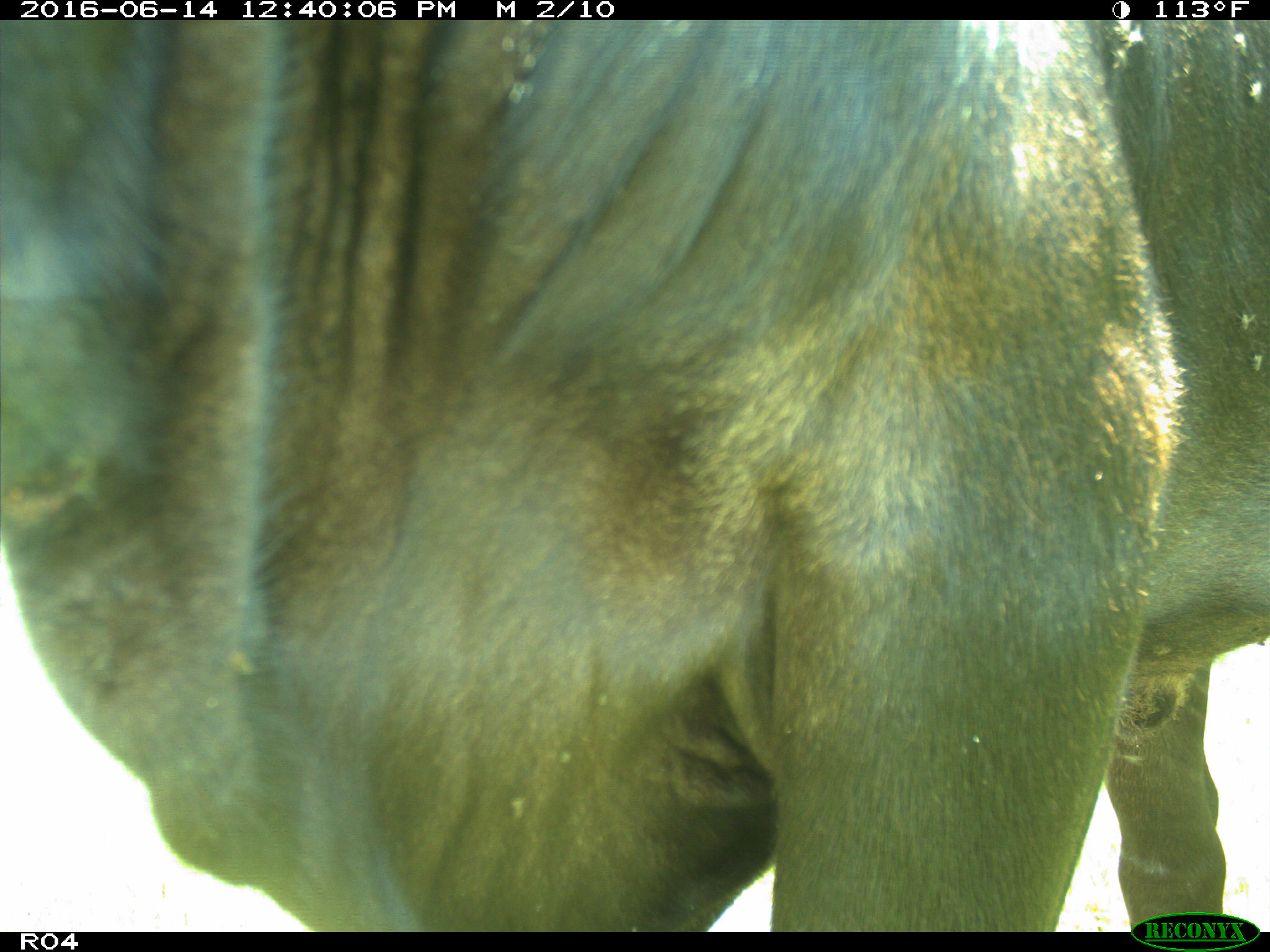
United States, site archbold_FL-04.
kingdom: Animalia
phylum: Chordata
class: Mammalia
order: Artiodactyla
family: Bovidae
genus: Bos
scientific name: Bos taurus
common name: domestic cow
Bos taurus (domestic cow).